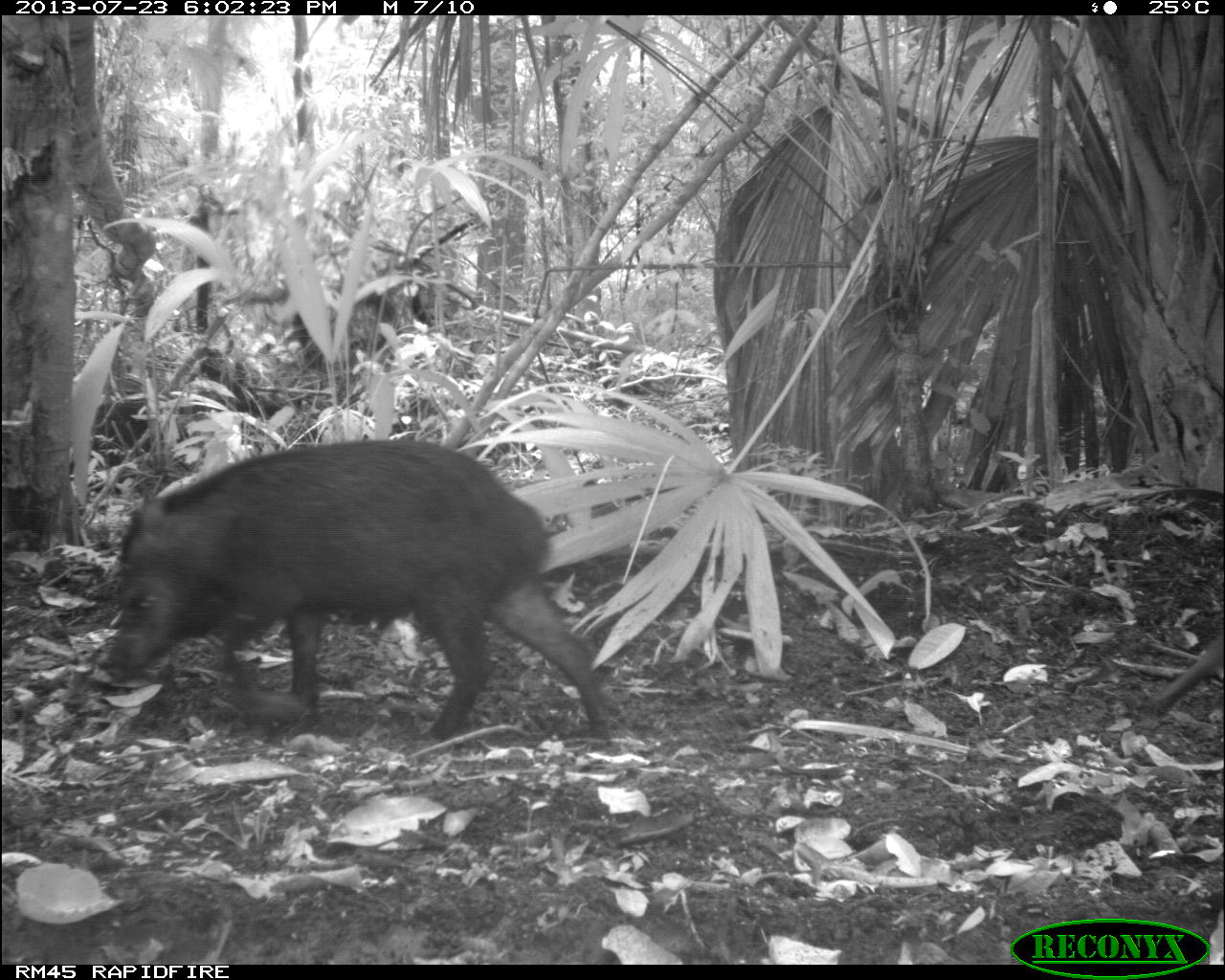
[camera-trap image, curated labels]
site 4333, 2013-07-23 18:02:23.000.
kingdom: Animalia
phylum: Chordata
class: Mammalia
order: Artiodactyla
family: Tayassuidae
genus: Tayassu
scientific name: Tayassu pecari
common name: white-lipped peccary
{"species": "Tayassu pecari (white-lipped peccary)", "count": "2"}